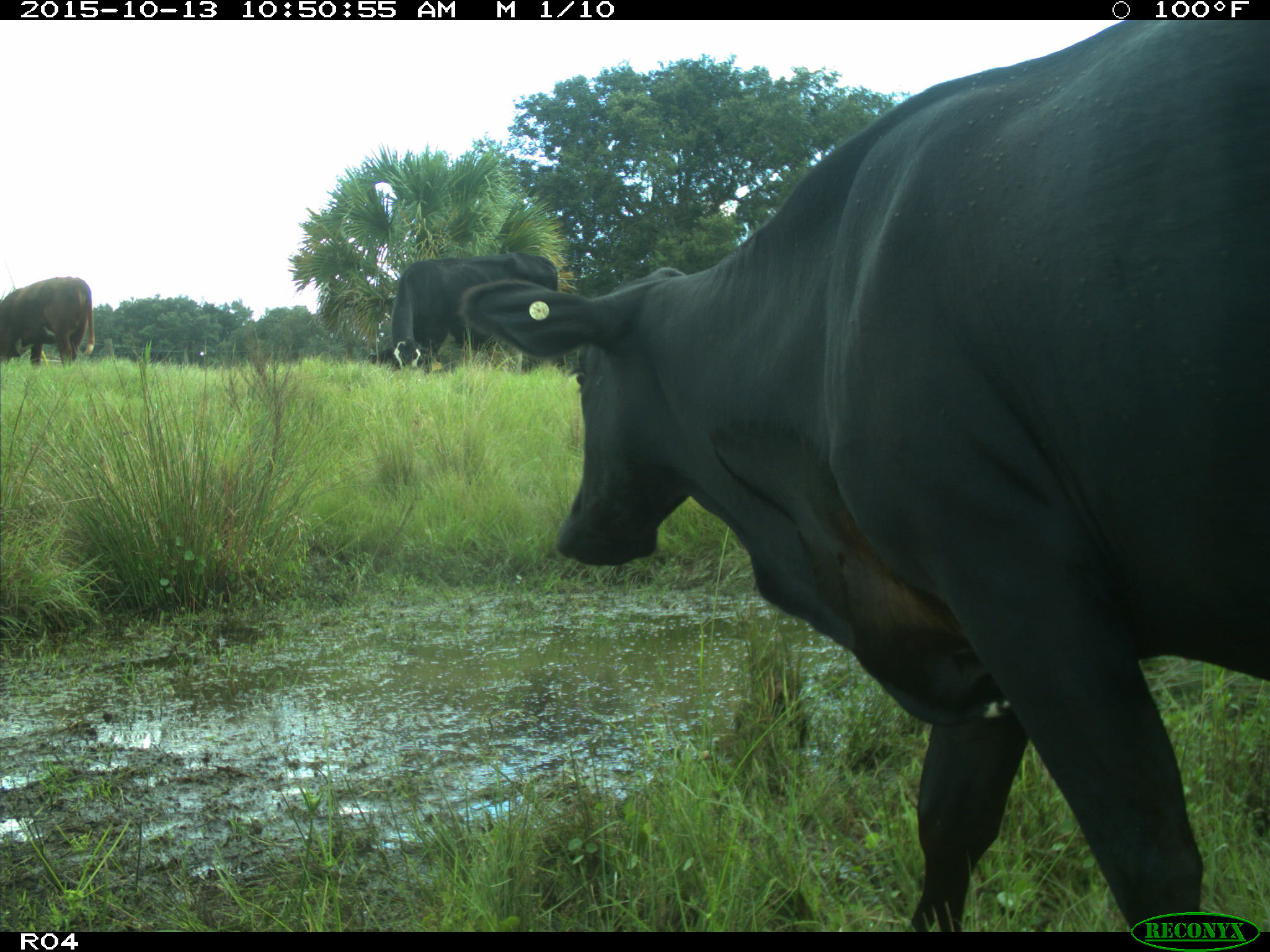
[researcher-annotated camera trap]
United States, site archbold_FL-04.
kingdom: Animalia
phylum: Chordata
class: Mammalia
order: Artiodactyla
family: Bovidae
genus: Bos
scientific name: Bos taurus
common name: domestic cow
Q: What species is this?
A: Bos taurus (domestic cow).